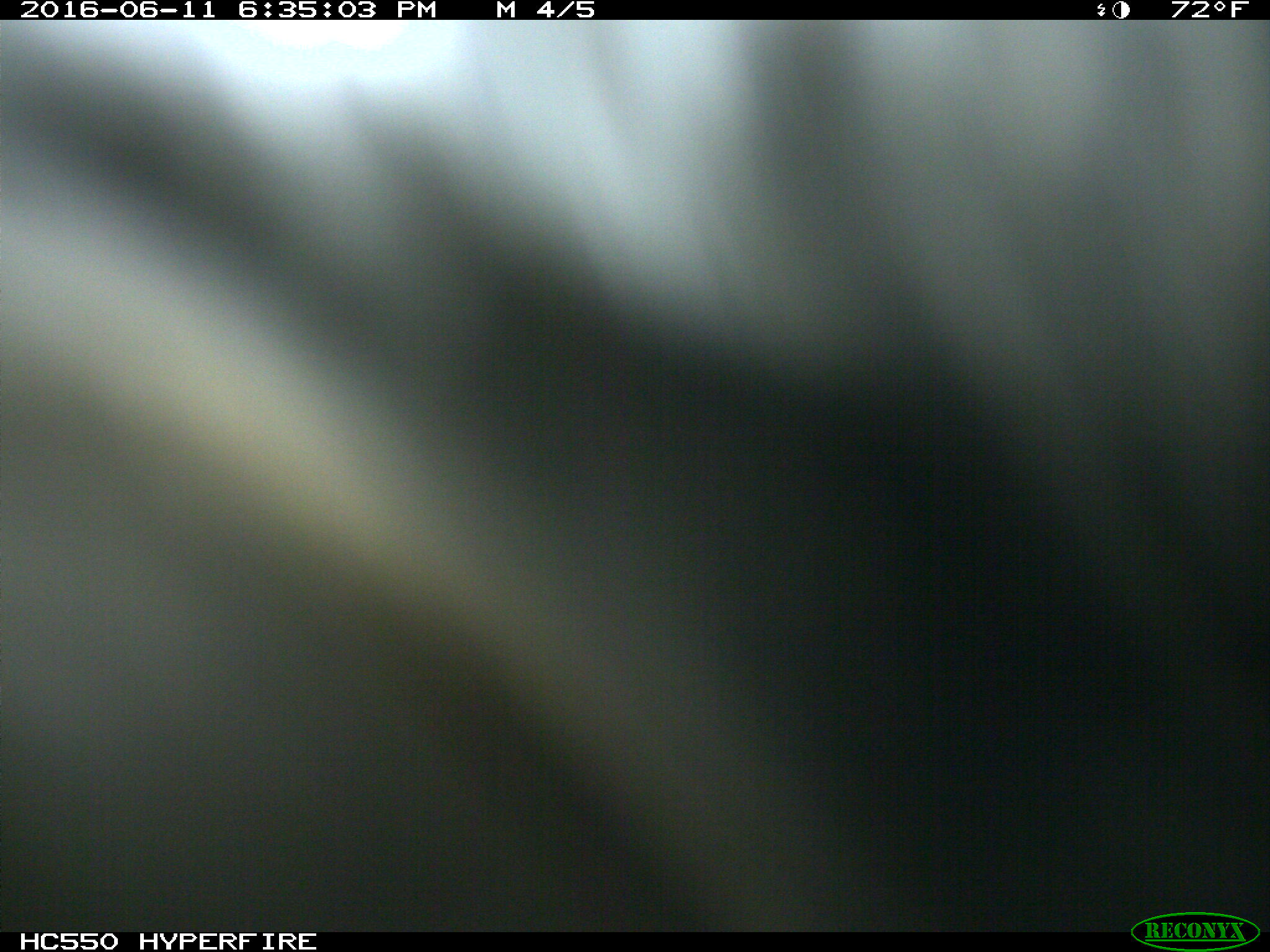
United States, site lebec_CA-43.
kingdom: Animalia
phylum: Chordata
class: Mammalia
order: Artiodactyla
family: Bovidae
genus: Bos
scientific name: Bos taurus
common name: domestic cow